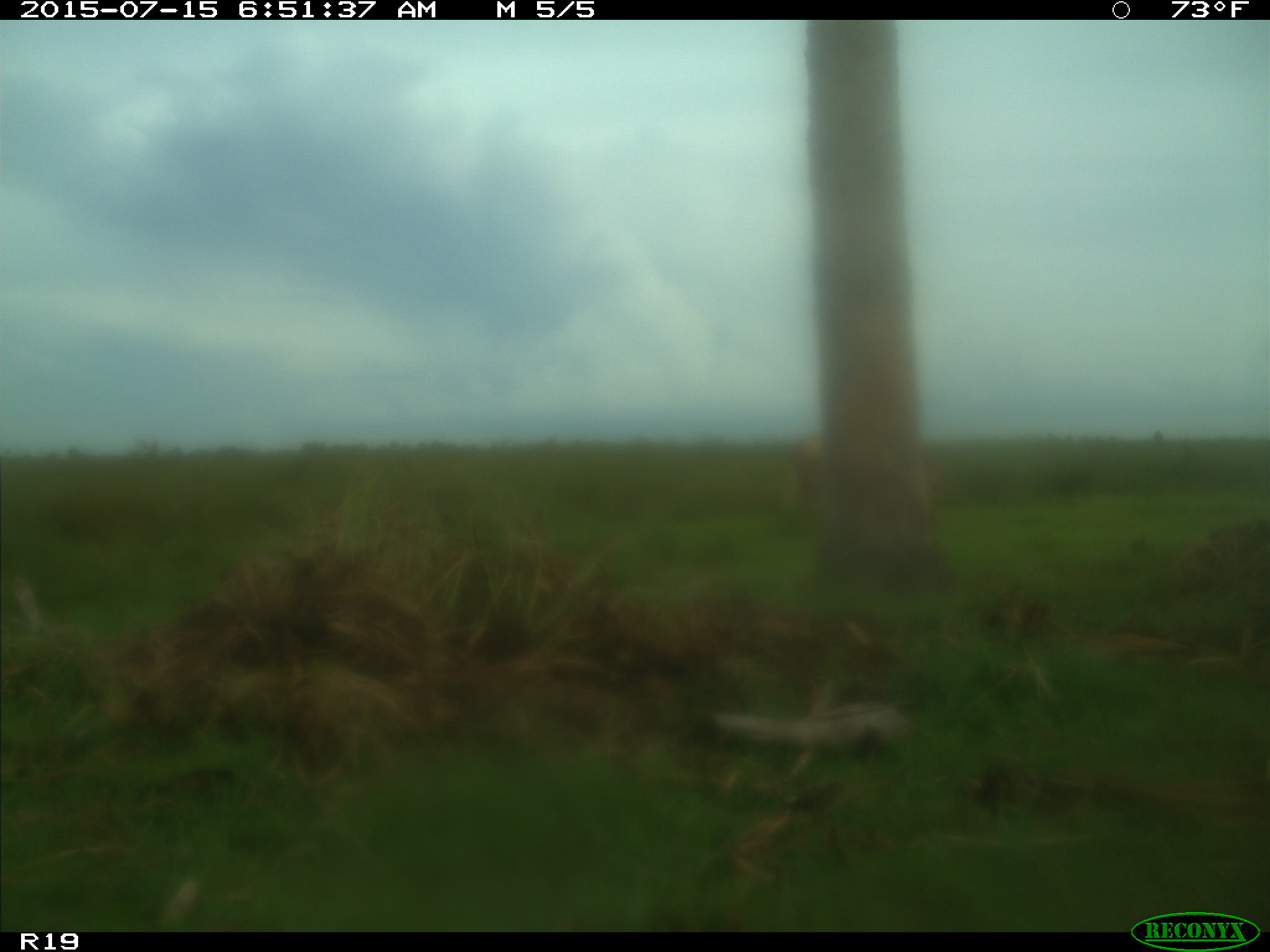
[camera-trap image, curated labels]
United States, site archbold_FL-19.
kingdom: Animalia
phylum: Chordata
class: Mammalia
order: Artiodactyla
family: Bovidae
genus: Bos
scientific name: Bos taurus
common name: domestic cow